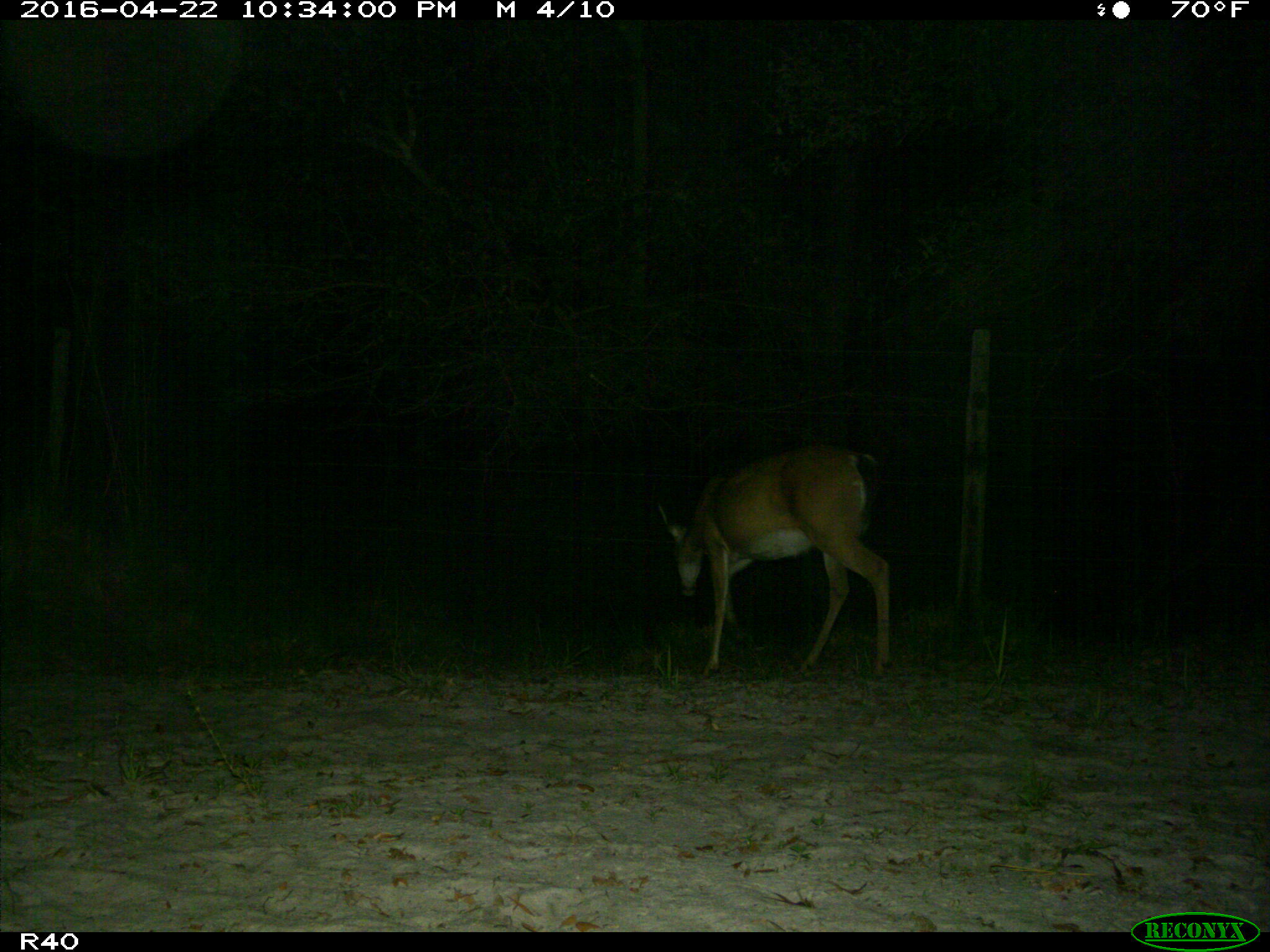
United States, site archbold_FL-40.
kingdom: Animalia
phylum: Chordata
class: Mammalia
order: Artiodactyla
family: Cervidae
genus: Odocoileus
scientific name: Odocoileus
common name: deer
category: unidentified deer